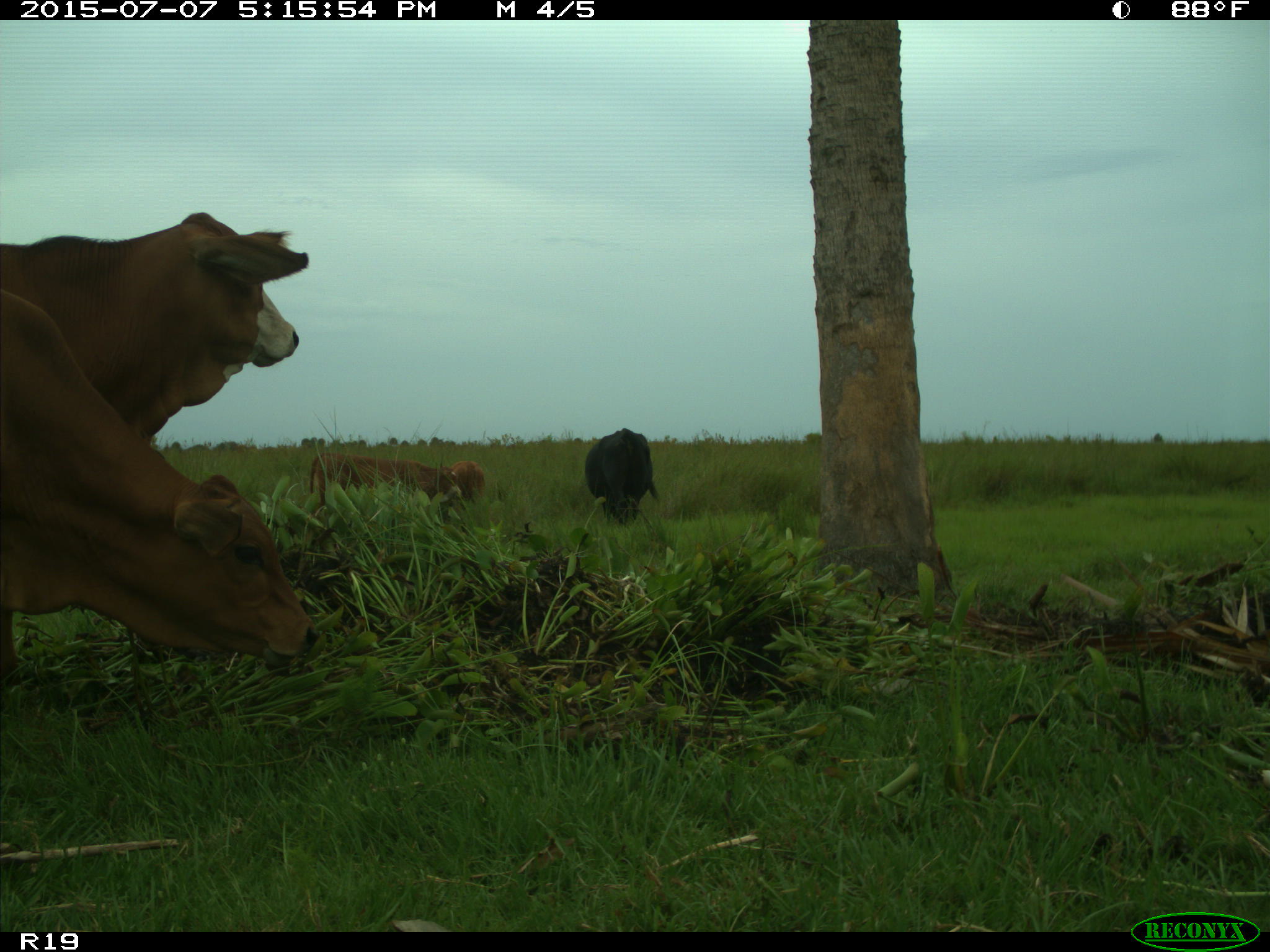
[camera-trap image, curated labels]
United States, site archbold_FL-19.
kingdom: Animalia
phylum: Chordata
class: Mammalia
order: Artiodactyla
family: Bovidae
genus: Bos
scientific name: Bos taurus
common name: domestic cow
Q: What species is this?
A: Bos taurus (domestic cow).